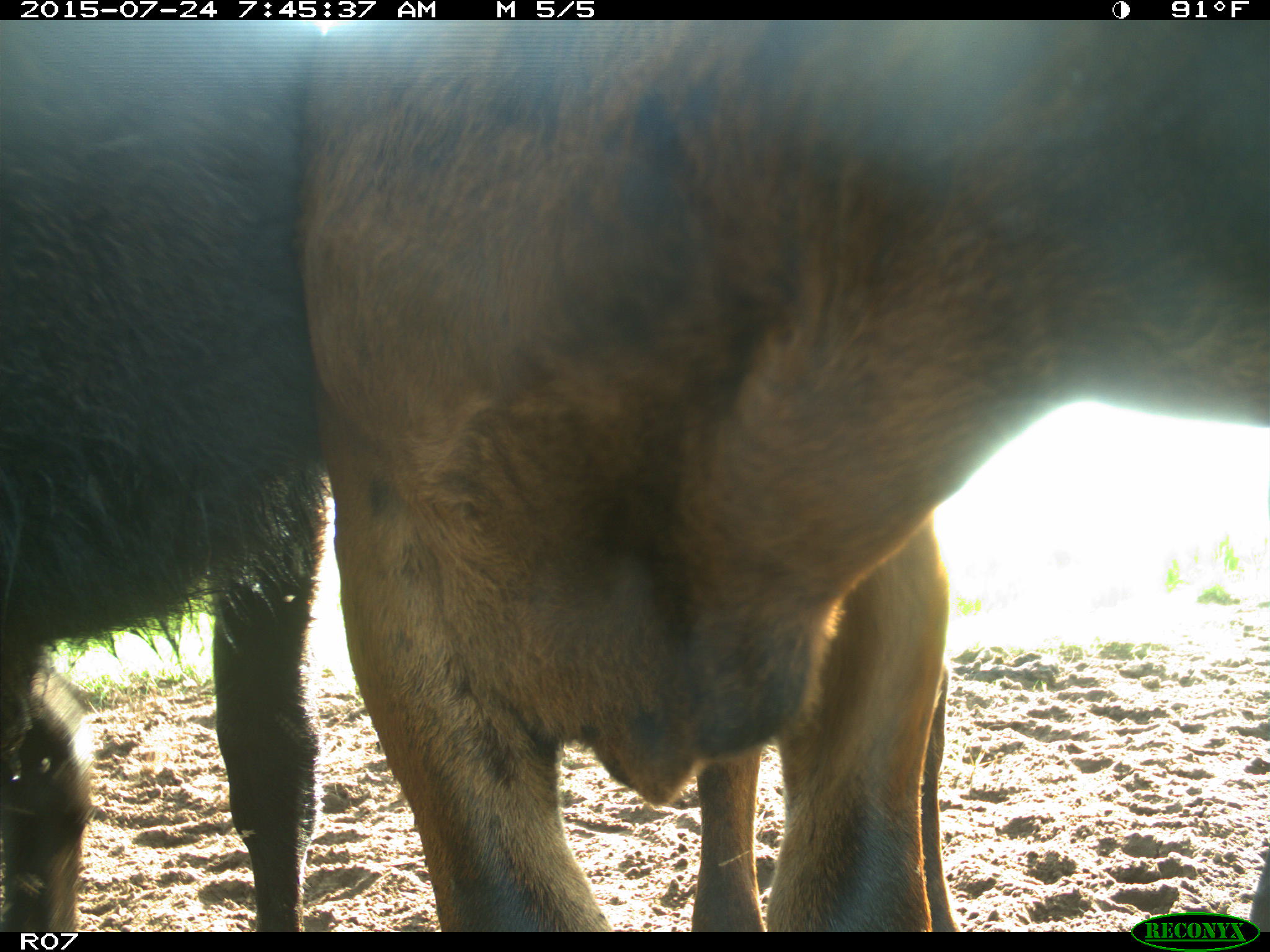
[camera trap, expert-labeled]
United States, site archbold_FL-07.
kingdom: Animalia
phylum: Chordata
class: Mammalia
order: Artiodactyla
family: Bovidae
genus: Bos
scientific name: Bos taurus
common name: domestic cow